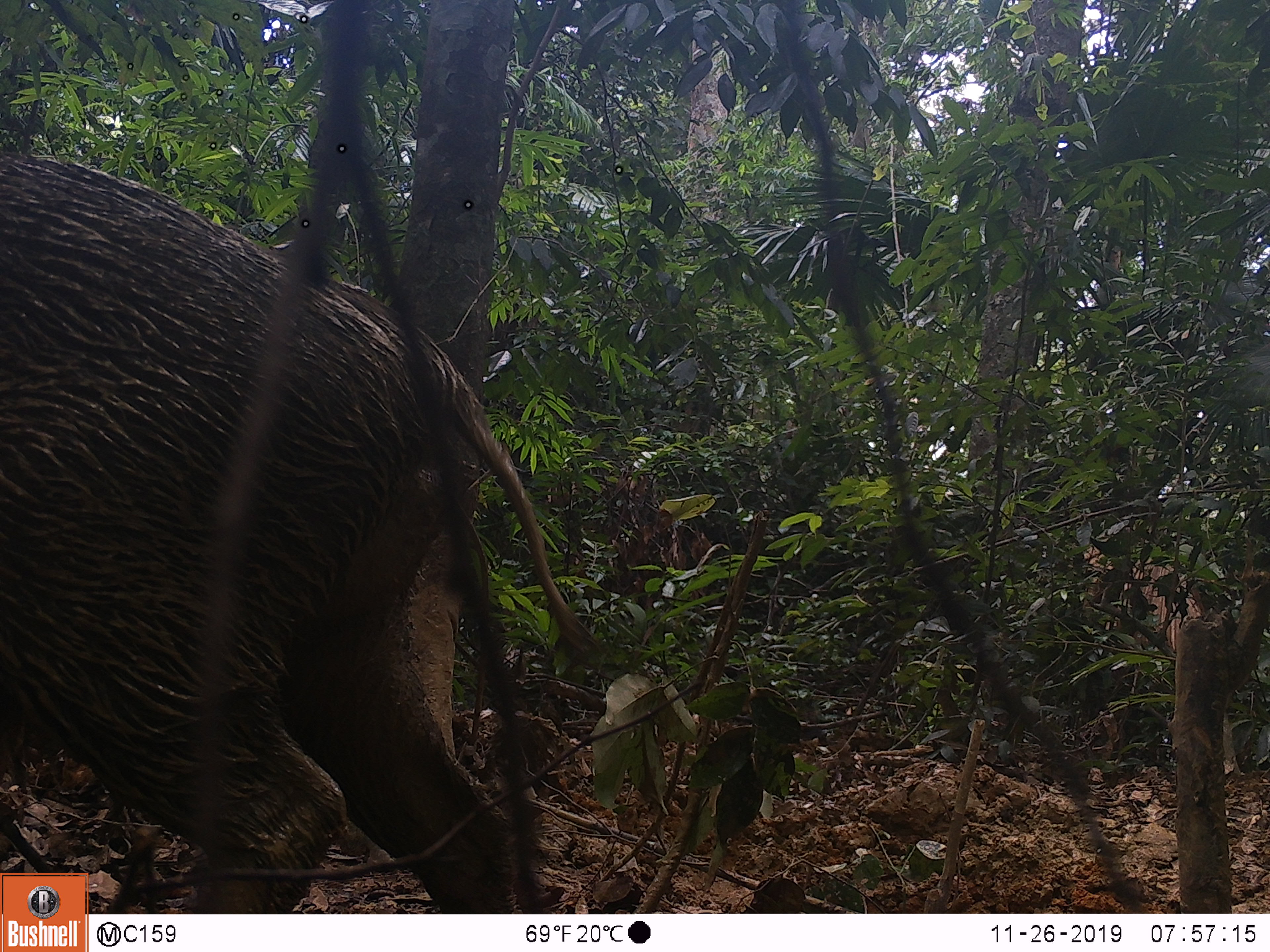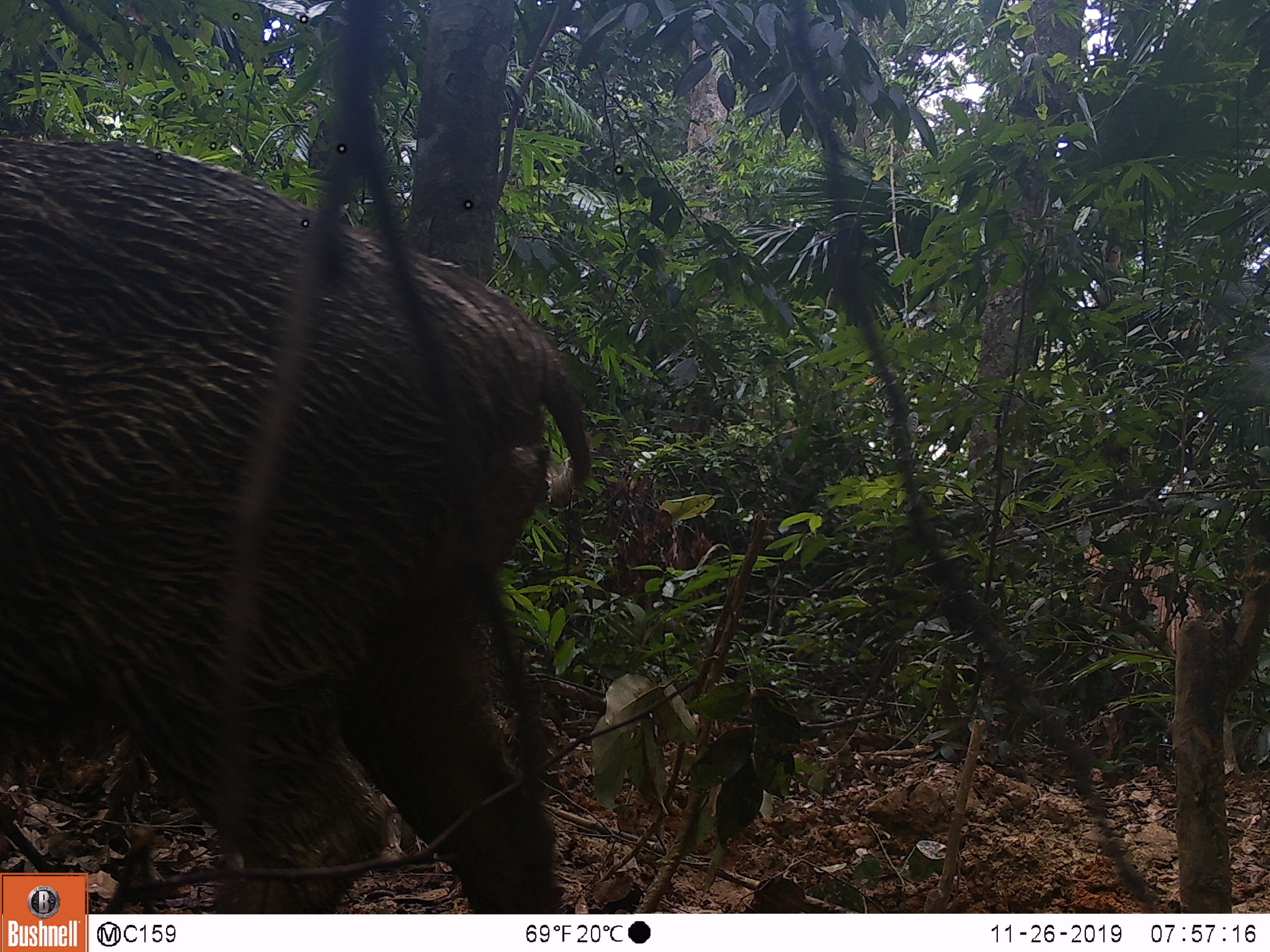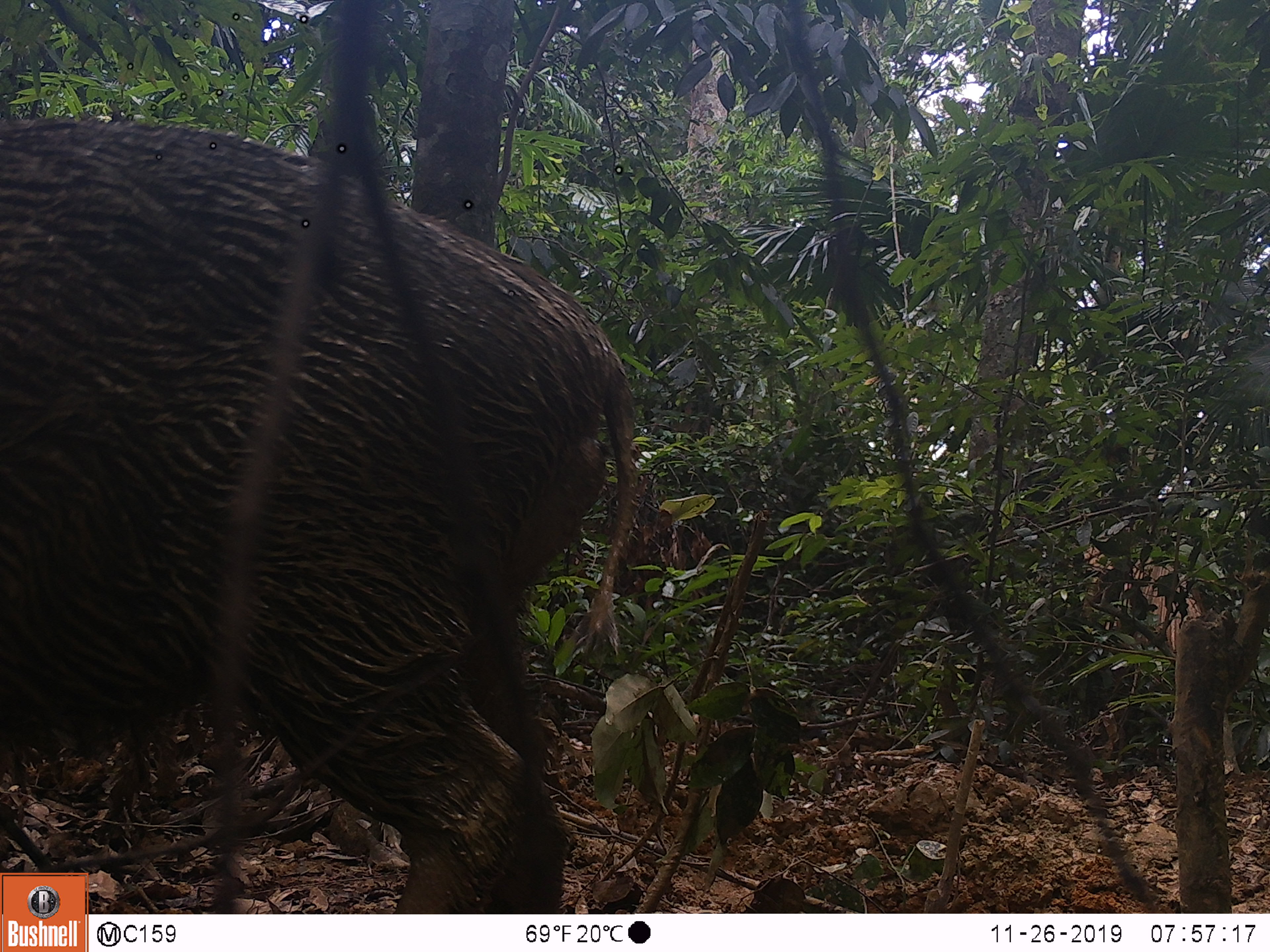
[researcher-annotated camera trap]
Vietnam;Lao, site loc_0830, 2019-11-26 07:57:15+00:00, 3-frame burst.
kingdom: Animalia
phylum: Chordata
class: Mammalia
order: Artiodactyla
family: Suidae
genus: Sus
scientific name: Sus scrofa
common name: eurasian wild pig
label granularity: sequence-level